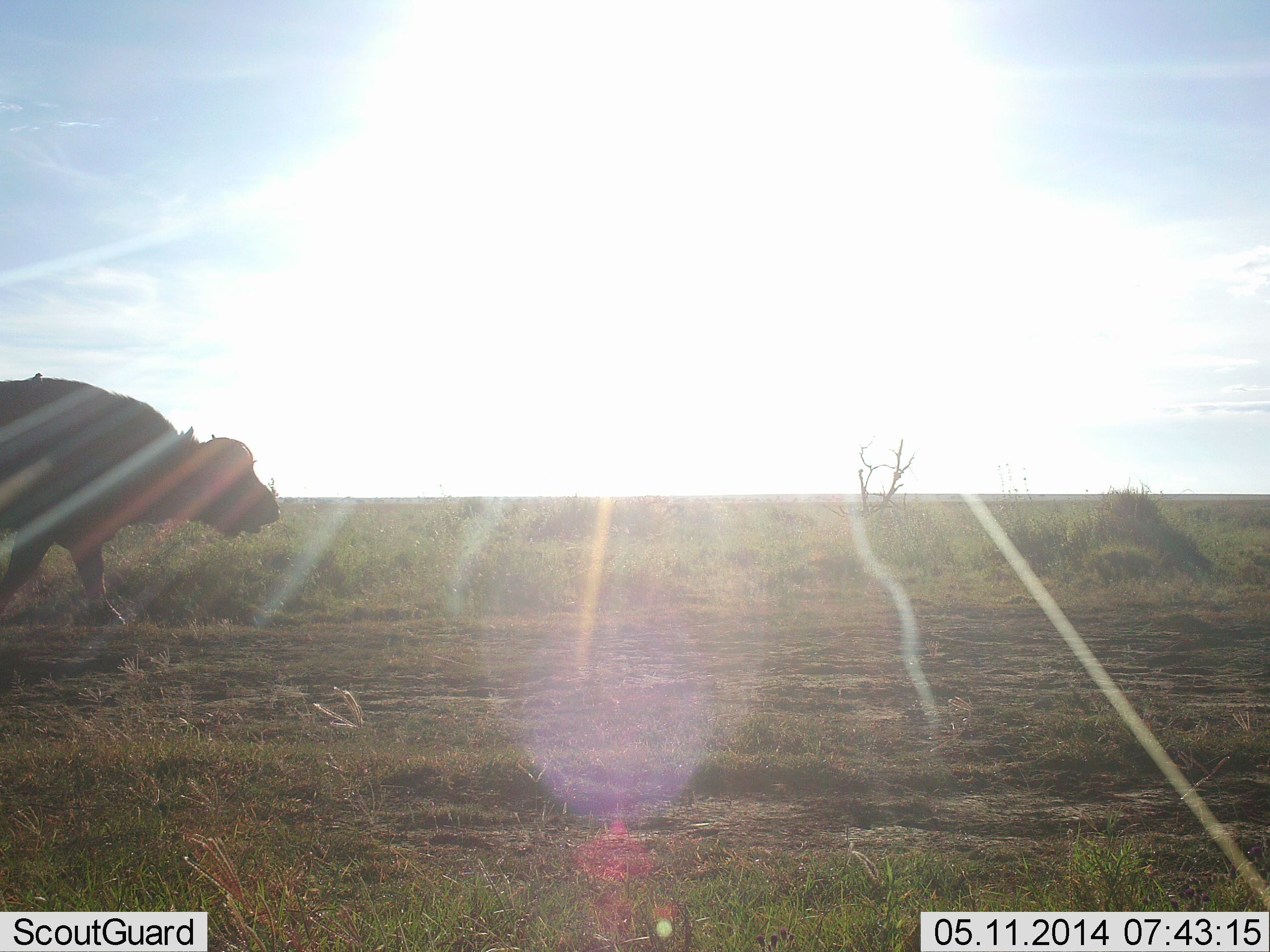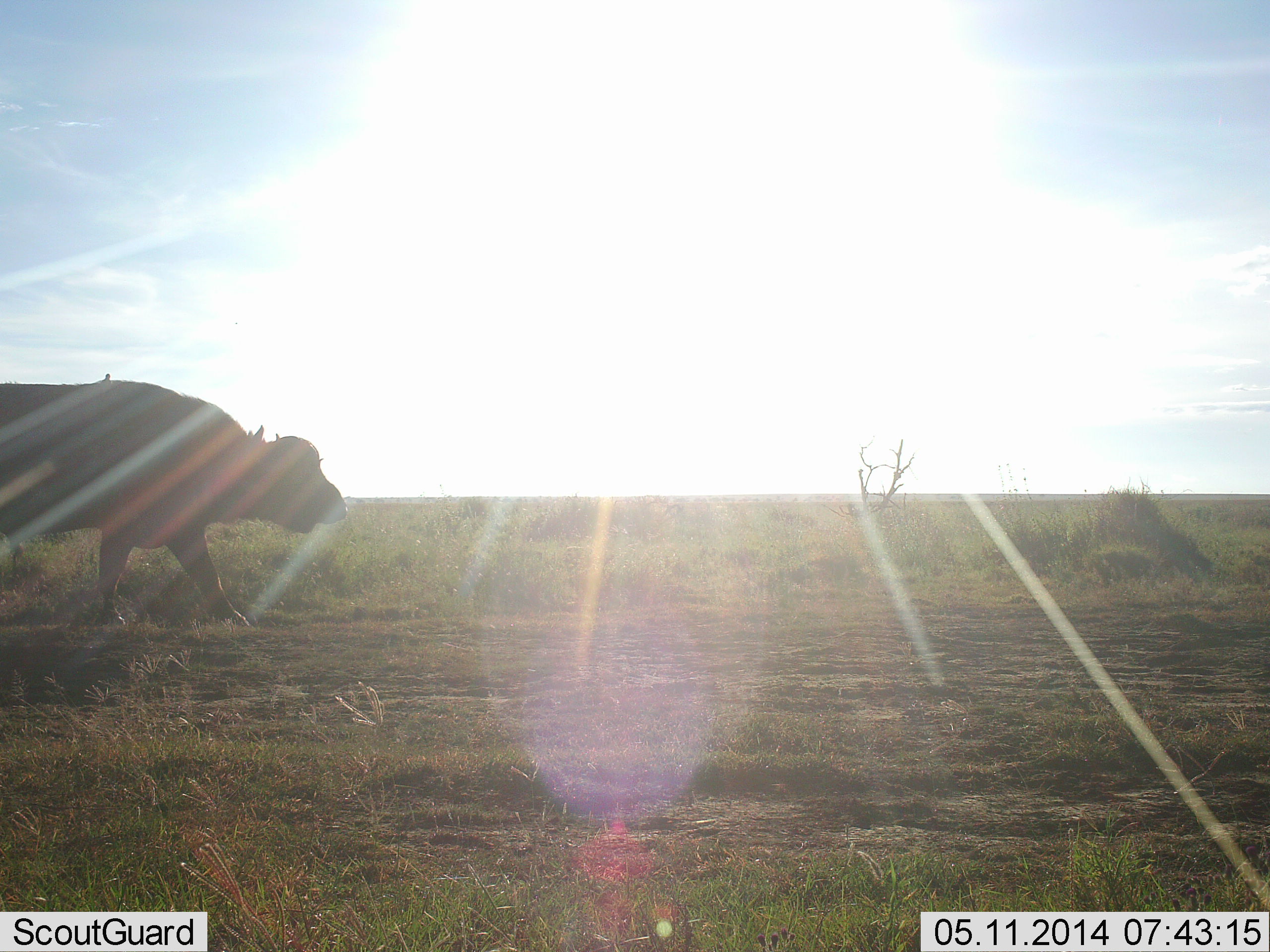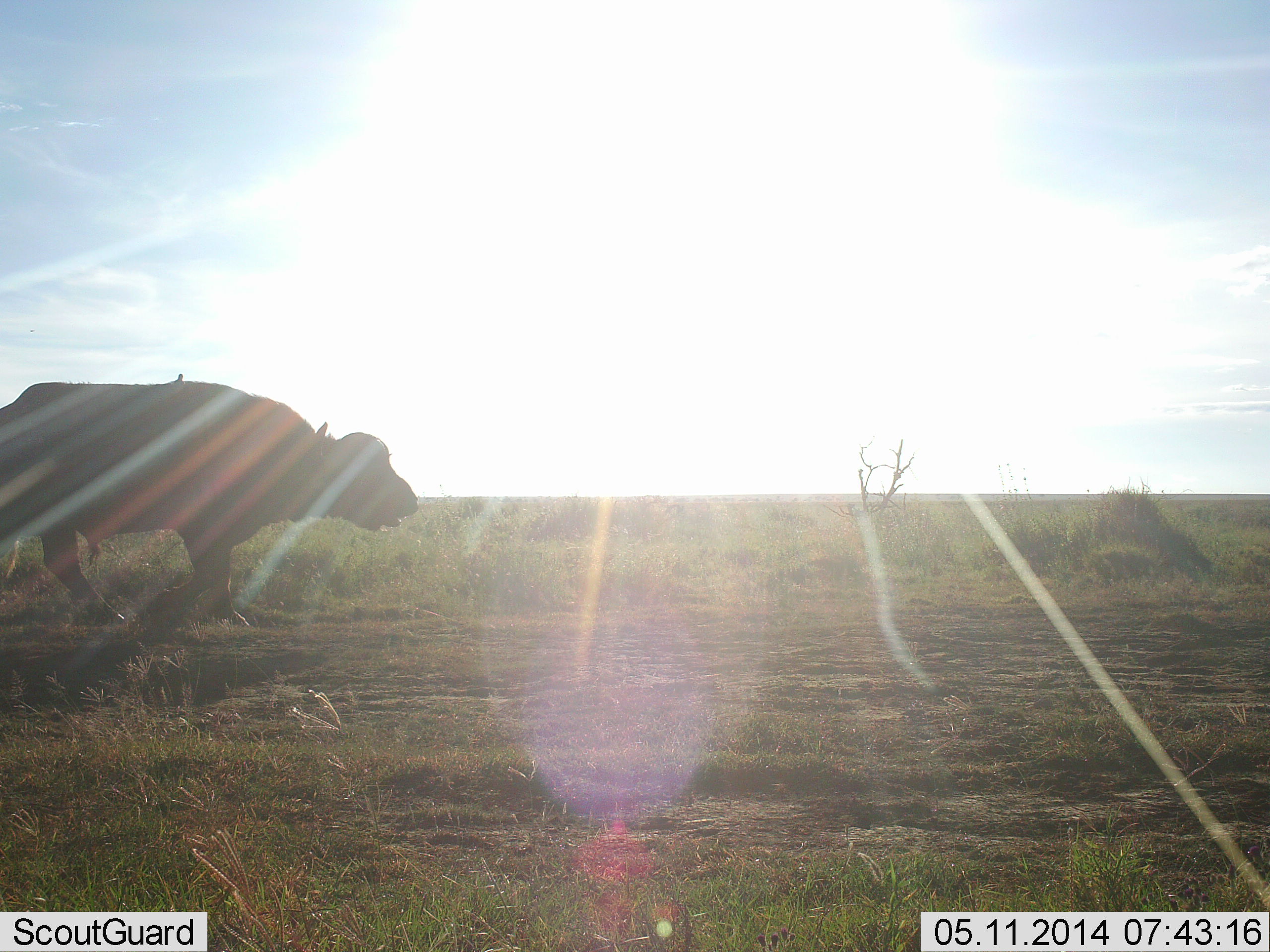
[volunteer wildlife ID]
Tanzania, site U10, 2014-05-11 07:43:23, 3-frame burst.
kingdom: Animalia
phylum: Chordata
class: Mammalia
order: Artiodactyla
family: Bovidae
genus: Syncerus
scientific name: Syncerus caffer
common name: cape buffalo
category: buffalo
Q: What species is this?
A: Buffalo (cape buffalo) (Syncerus caffer).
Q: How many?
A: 1.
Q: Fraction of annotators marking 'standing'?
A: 0%.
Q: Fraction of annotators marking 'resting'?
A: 0%.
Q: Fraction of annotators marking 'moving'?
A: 100%.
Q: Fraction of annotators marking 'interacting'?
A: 0%.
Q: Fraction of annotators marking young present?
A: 0%.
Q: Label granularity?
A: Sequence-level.